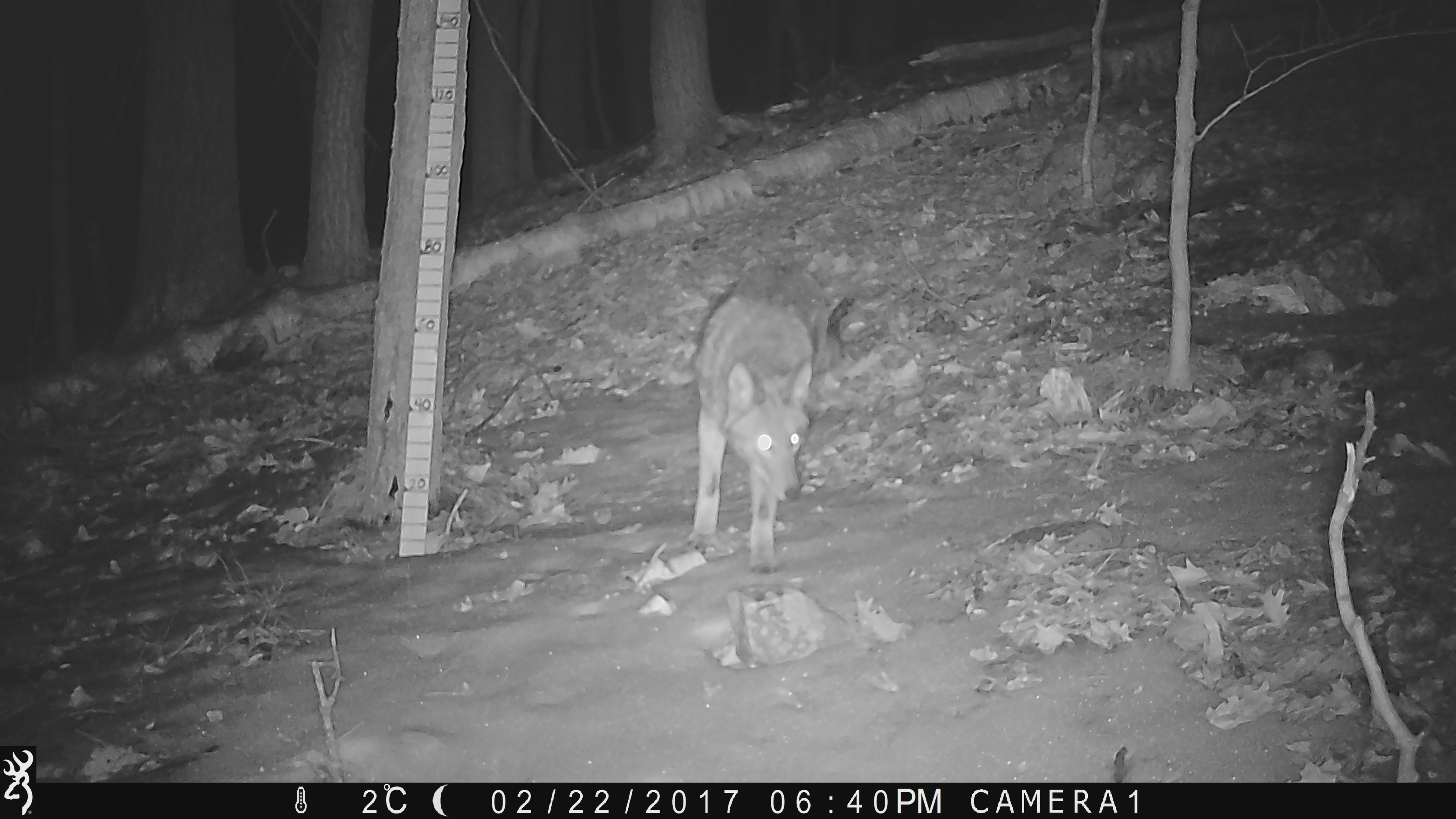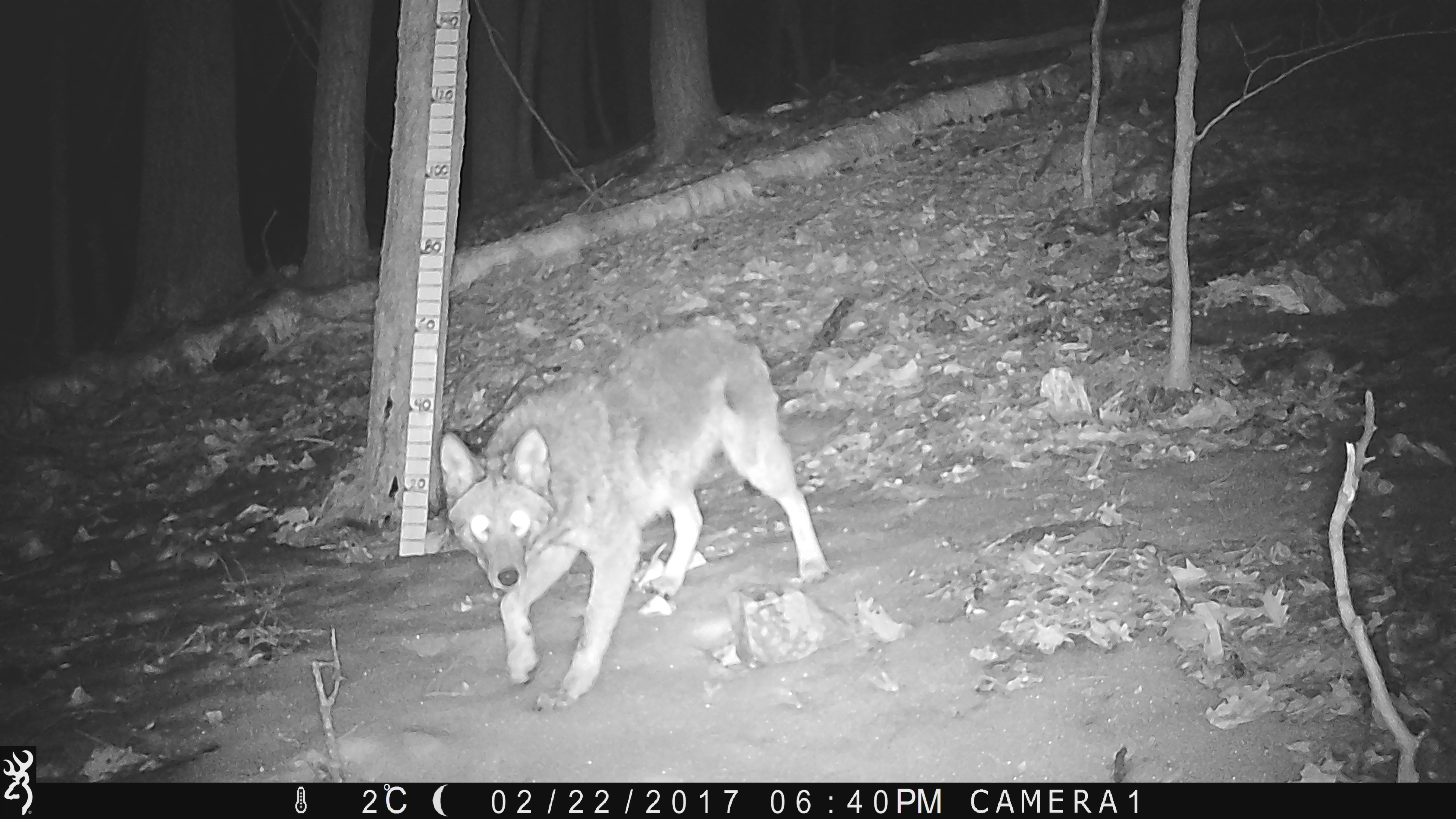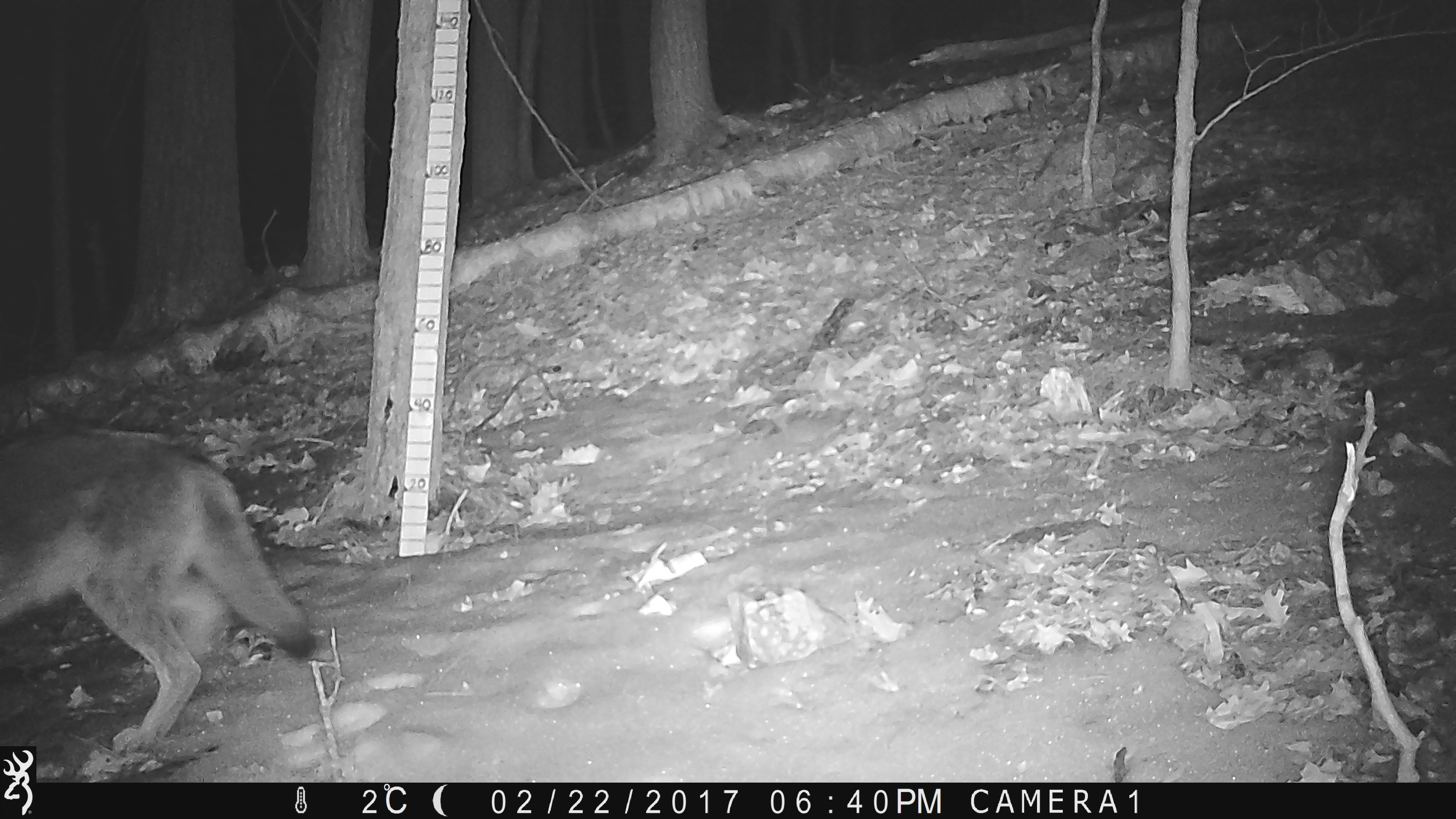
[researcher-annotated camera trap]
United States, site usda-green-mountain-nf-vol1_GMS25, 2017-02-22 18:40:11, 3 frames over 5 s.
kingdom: Animalia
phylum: Chordata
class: Mammalia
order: Carnivora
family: Canidae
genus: Canis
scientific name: Canis latrans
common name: coyote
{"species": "coyote (Canis latrans)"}